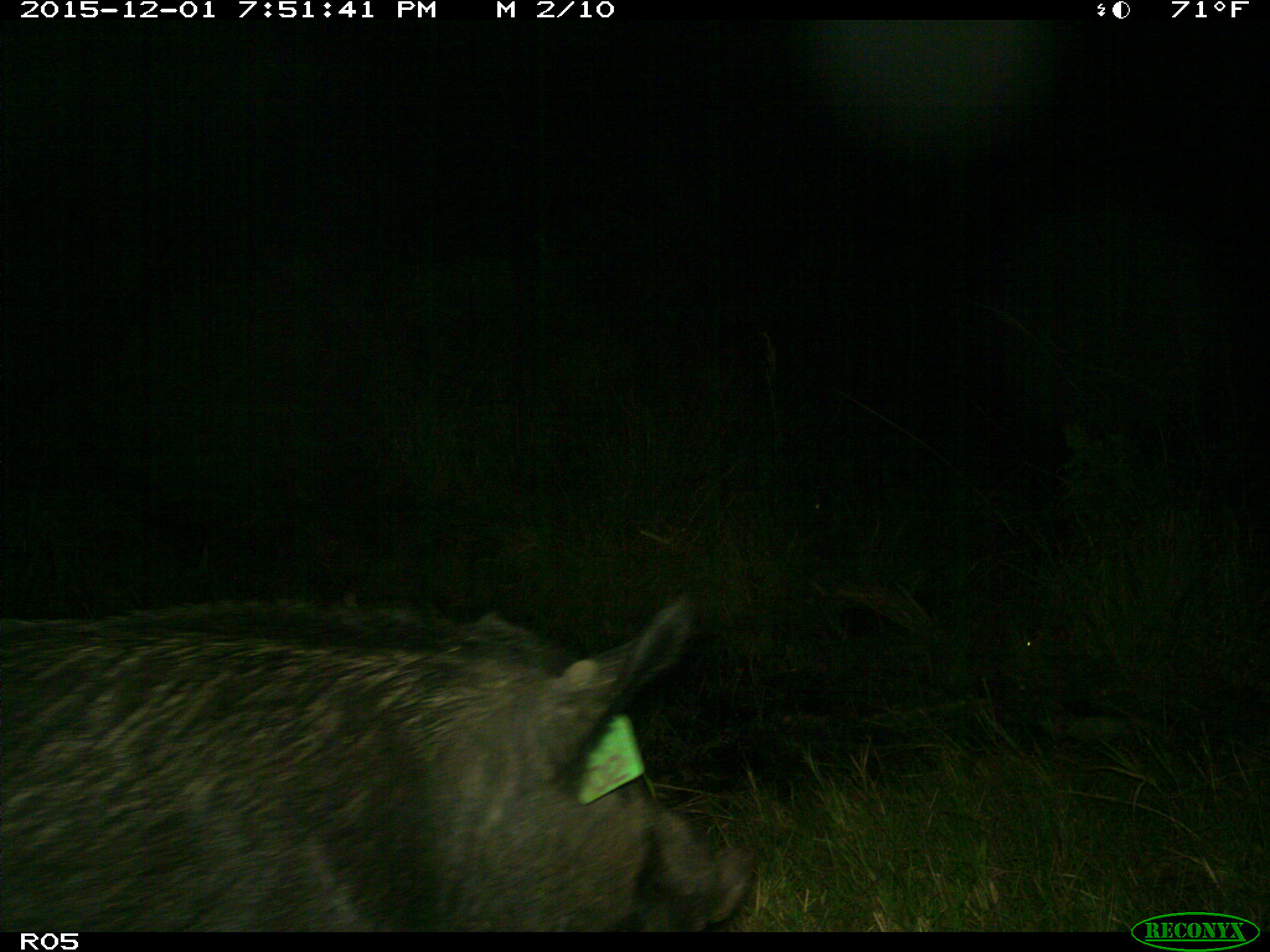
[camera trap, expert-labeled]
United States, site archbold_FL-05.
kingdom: Animalia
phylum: Chordata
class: Mammalia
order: Artiodactyla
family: Suidae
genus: Sus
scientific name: Sus scrofa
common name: wild boar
Sus scrofa (wild boar).